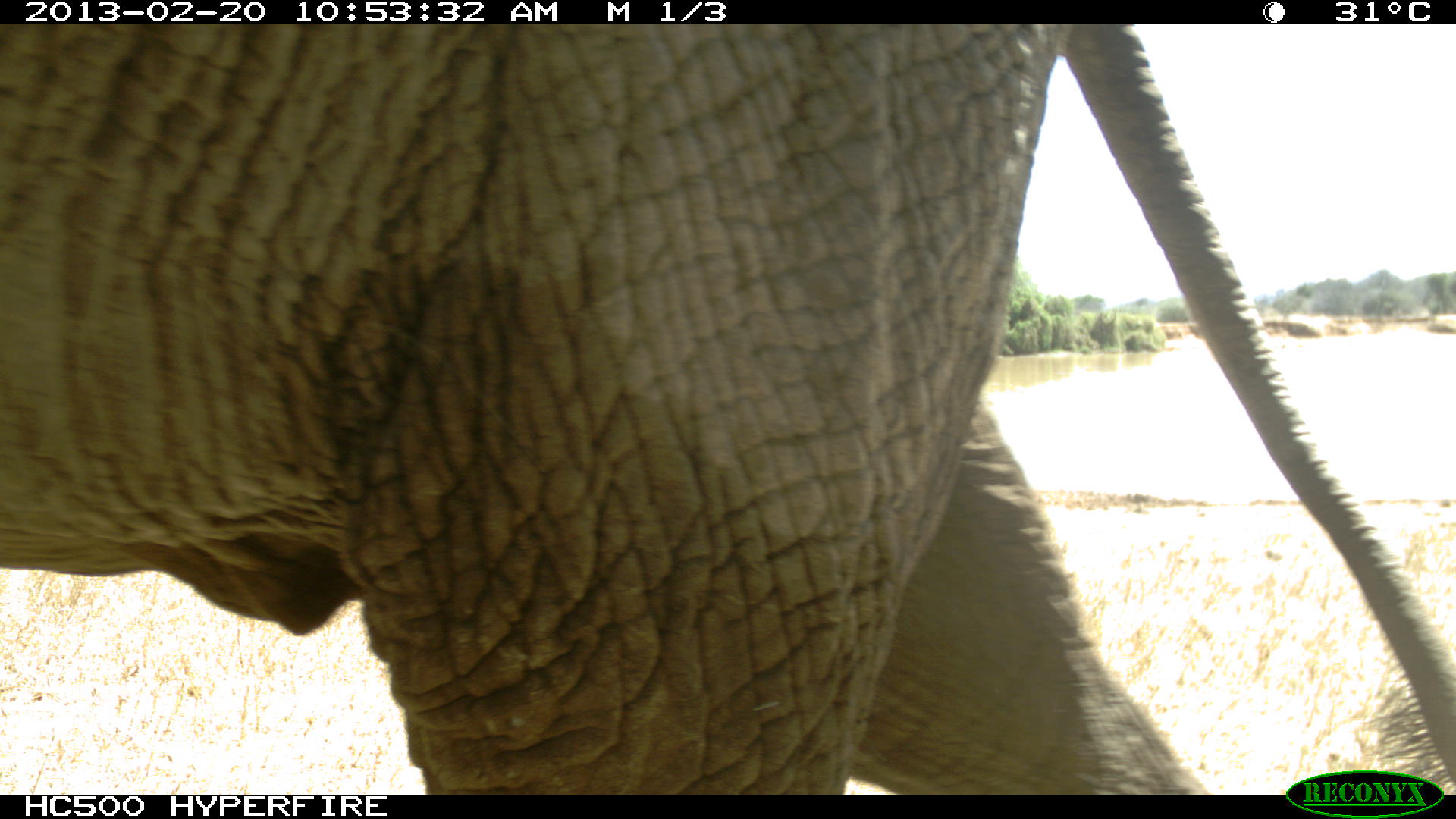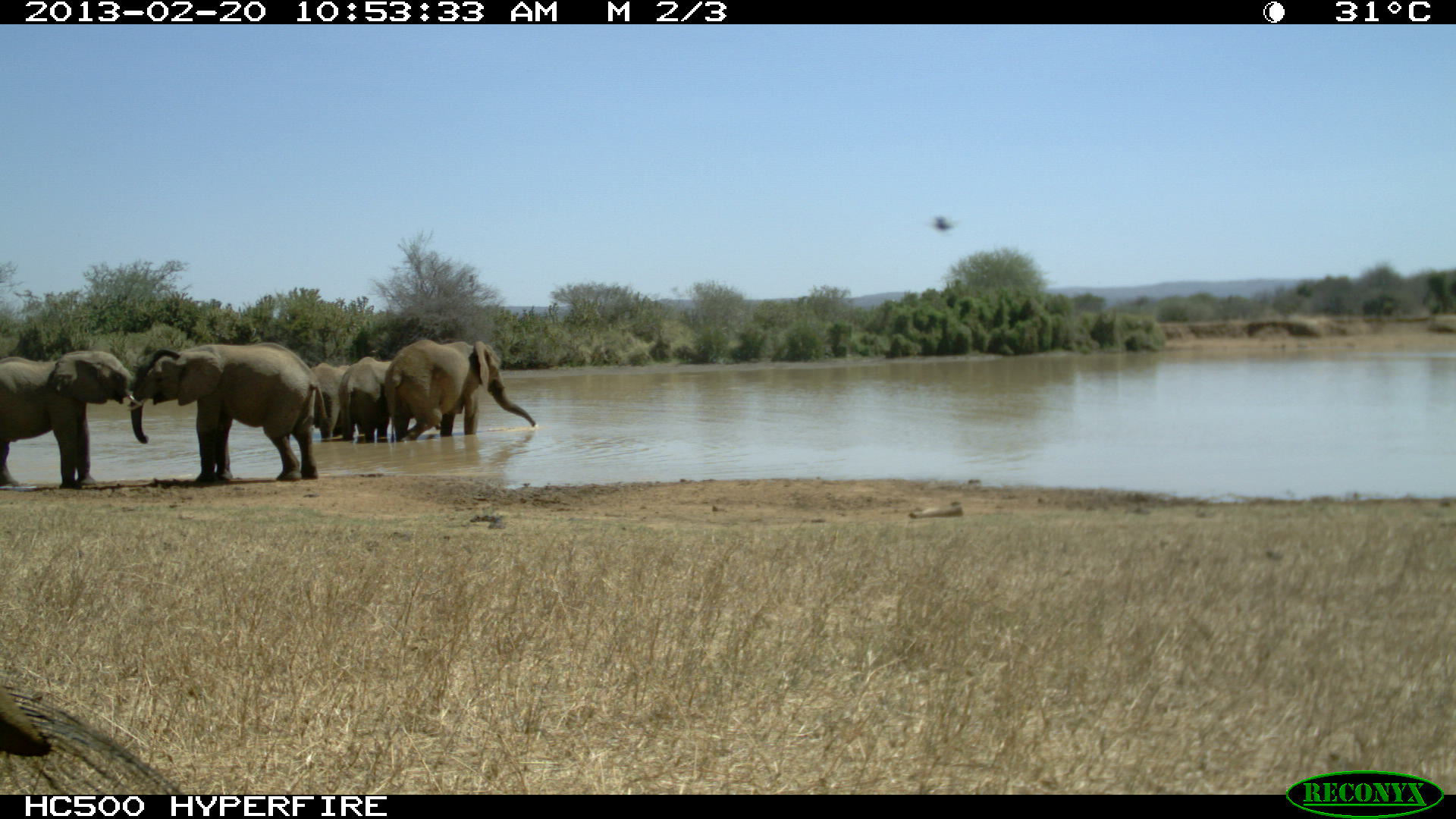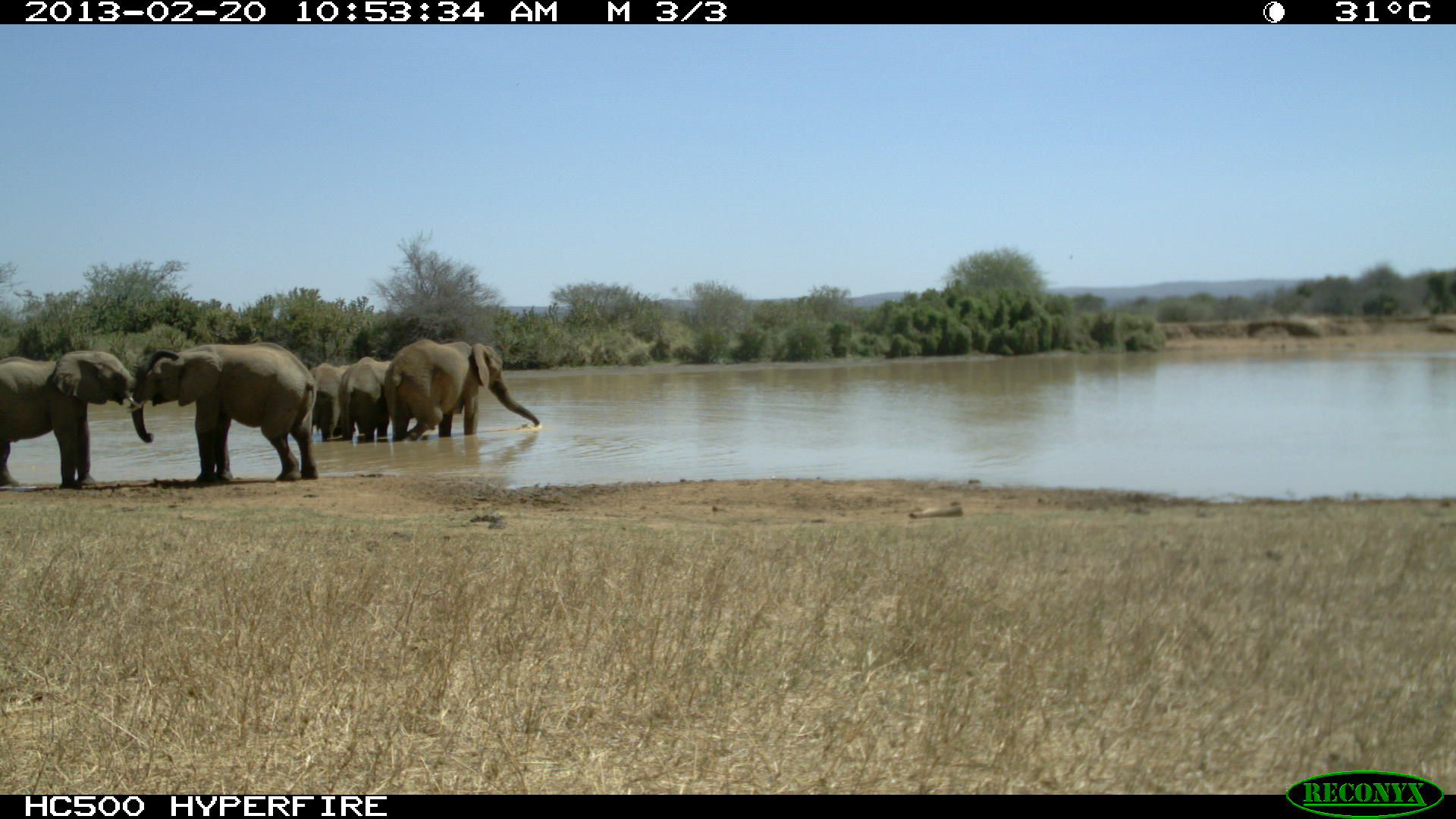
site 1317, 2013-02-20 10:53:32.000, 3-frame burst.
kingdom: Animalia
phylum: Chordata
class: Mammalia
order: Proboscidea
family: Elephantidae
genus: Loxodonta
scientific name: Loxodonta africana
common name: african bush elephant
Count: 6.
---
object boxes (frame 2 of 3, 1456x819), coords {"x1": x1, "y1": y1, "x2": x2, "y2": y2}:
loxodonta africana: {"x1": 125, "y1": 342, "x2": 327, "y2": 481}; {"x1": 0, "y1": 348, "x2": 180, "y2": 489}; {"x1": 1, "y1": 677, "x2": 185, "y2": 795}; {"x1": 383, "y1": 338, "x2": 537, "y2": 443}; {"x1": 338, "y1": 357, "x2": 443, "y2": 444}; {"x1": 300, "y1": 362, "x2": 359, "y2": 440}